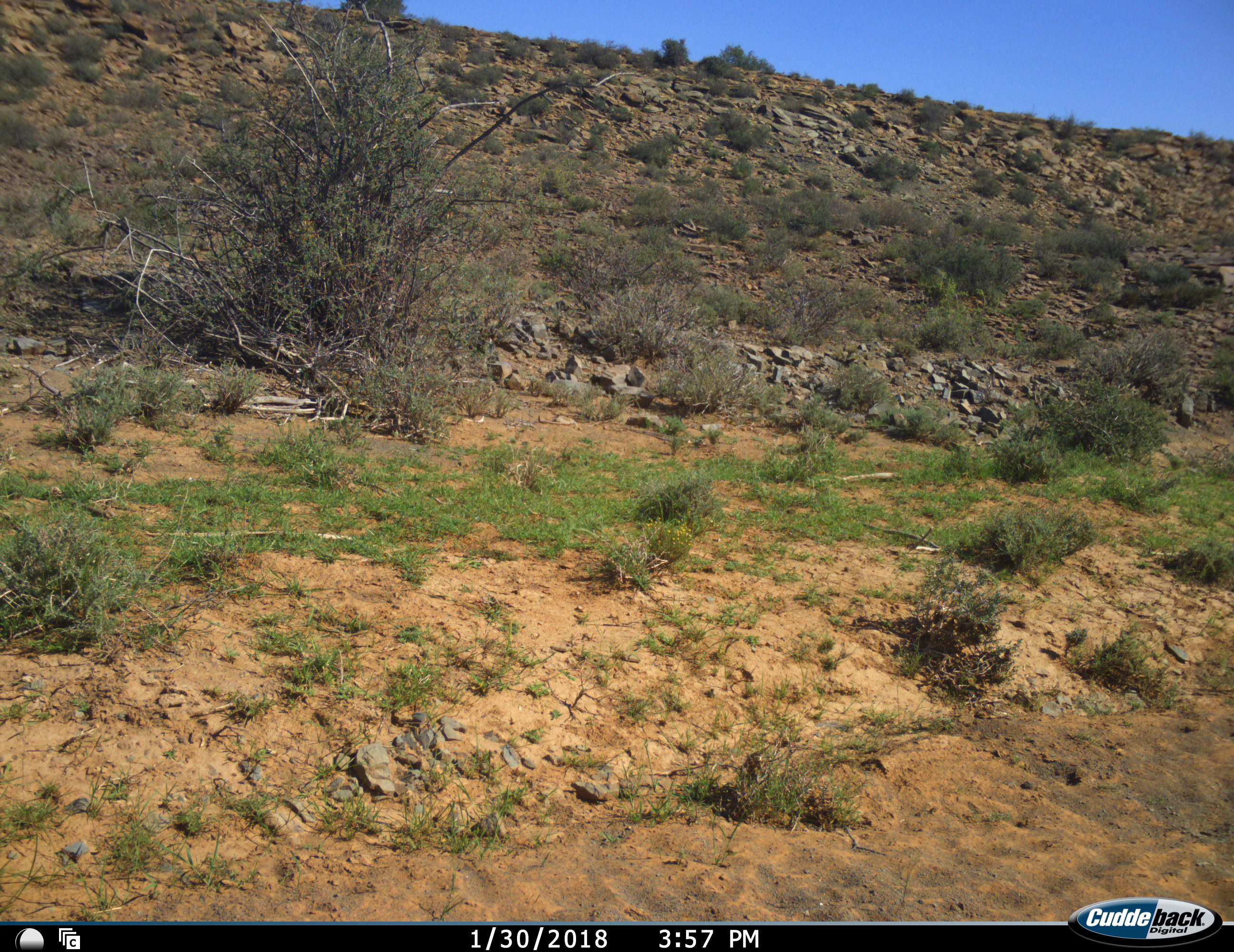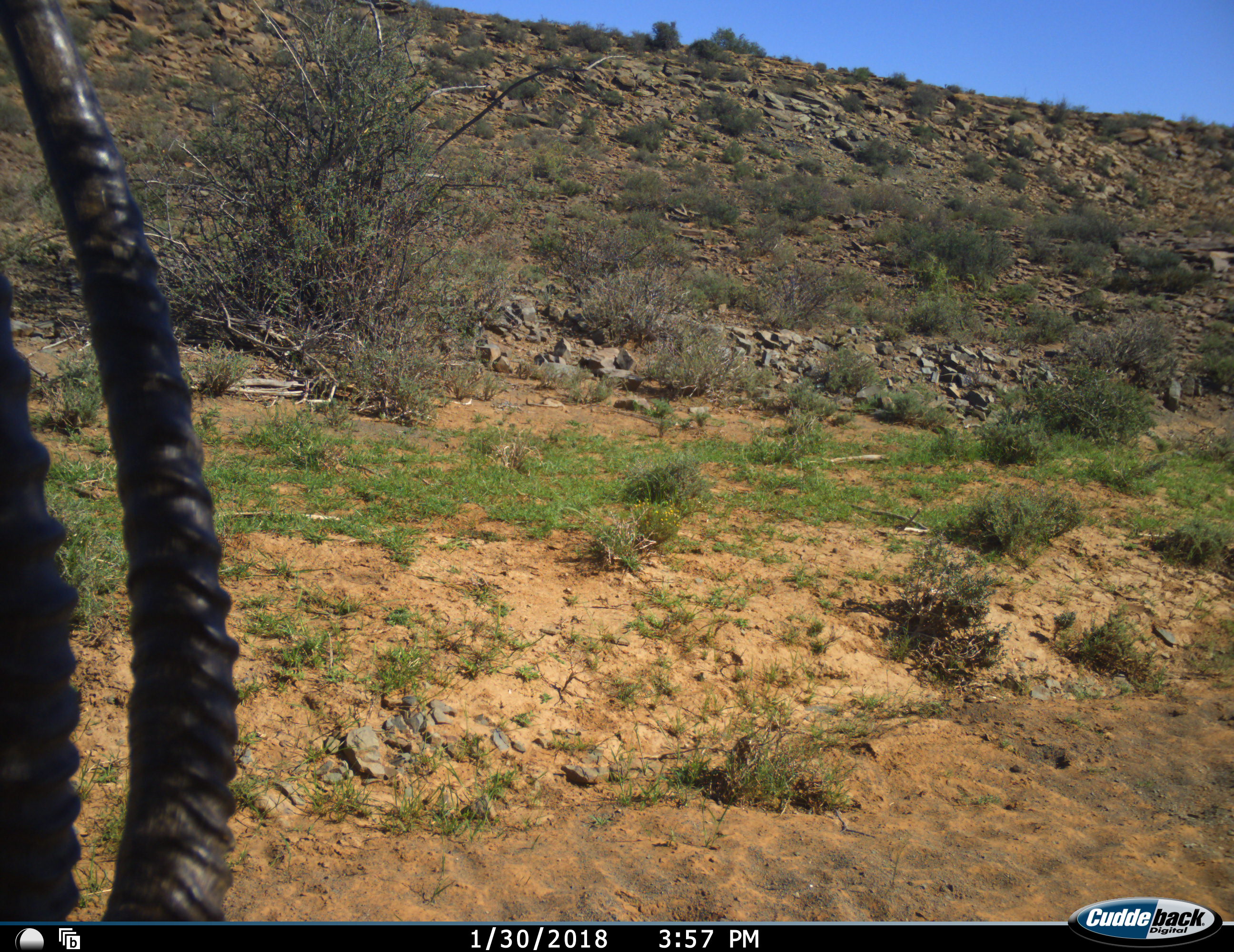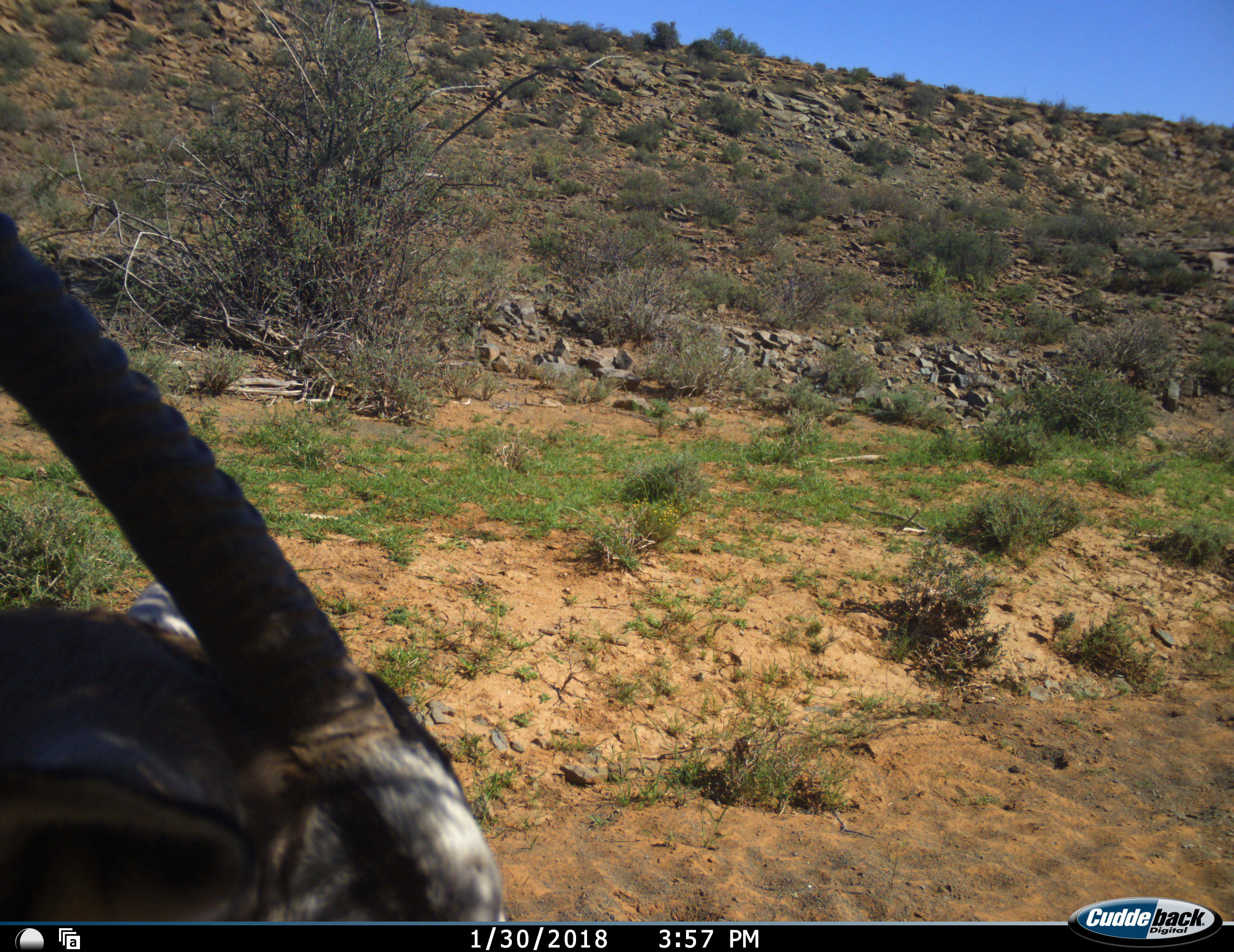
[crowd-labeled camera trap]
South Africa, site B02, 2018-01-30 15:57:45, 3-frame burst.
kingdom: Animalia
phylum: Chordata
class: Mammalia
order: Artiodactyla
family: Bovidae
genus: Oryx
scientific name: Oryx gazella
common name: gemsbok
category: gemsbokoryx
Gemsbokoryx (gemsbok) (Oryx gazella), count 1. Behavior (volunteer vote fractions): standing 25%, resting 12%, moving 62%, interacting 0%. Young present (vote fraction): 0%. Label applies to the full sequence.